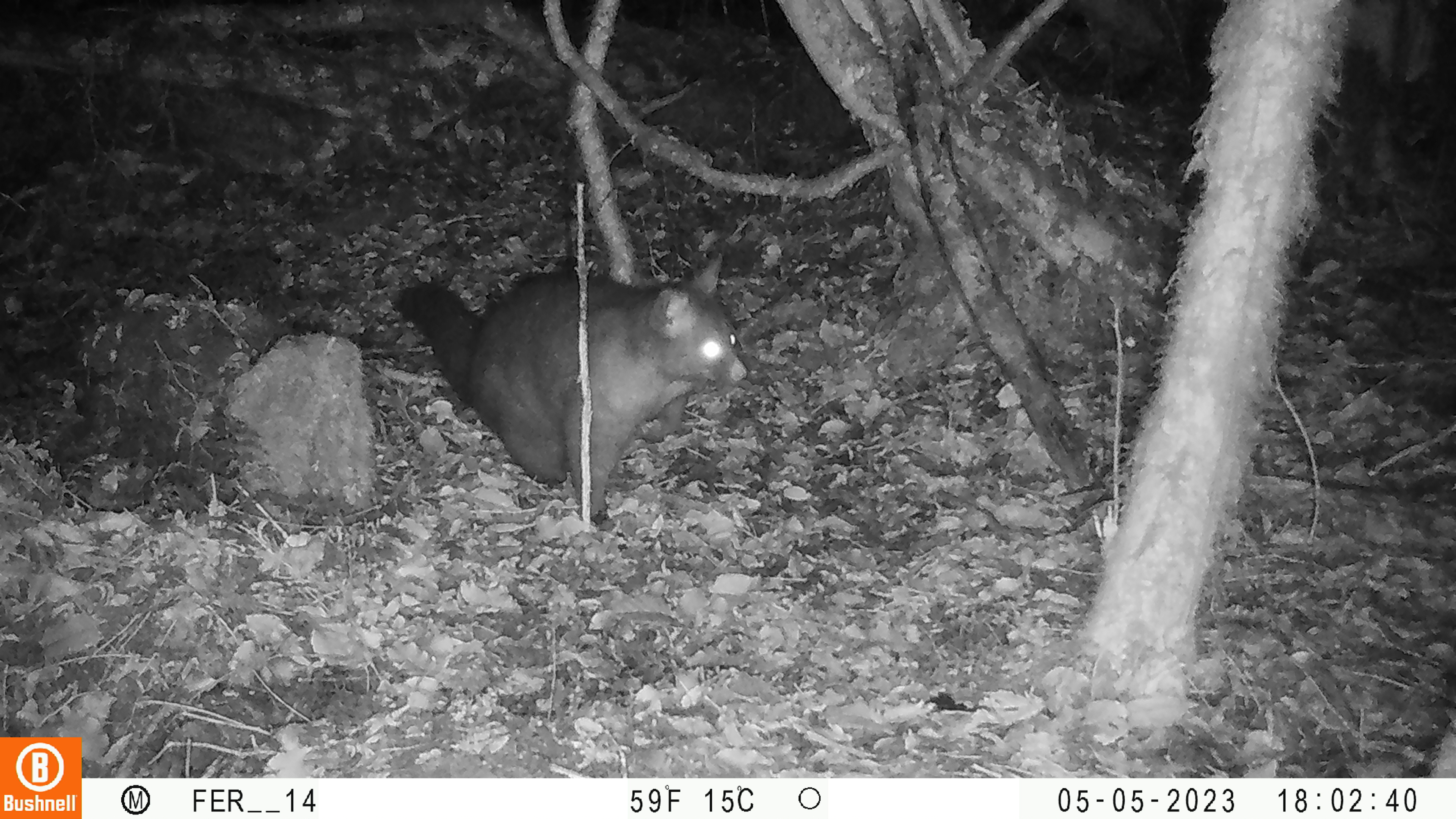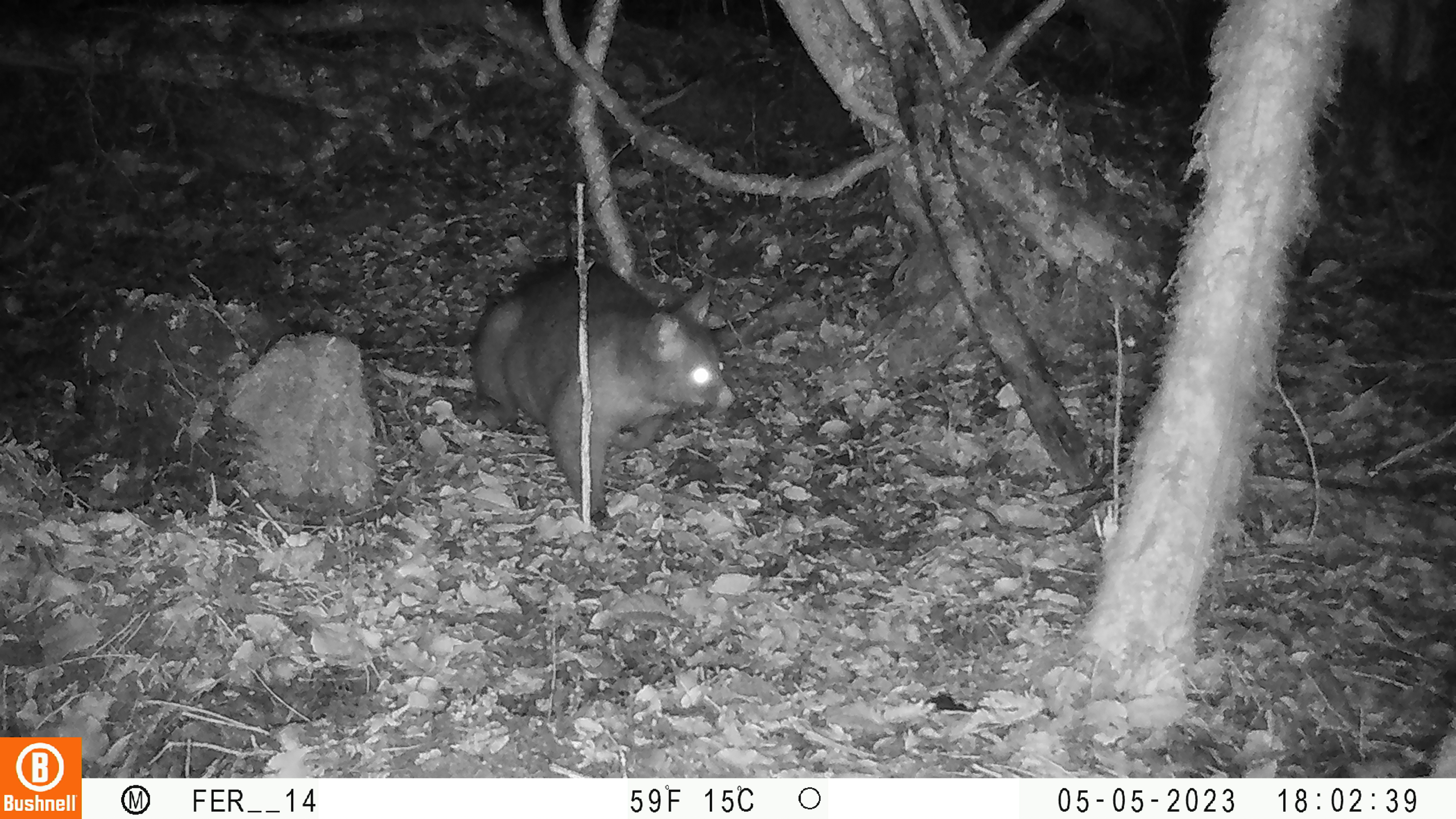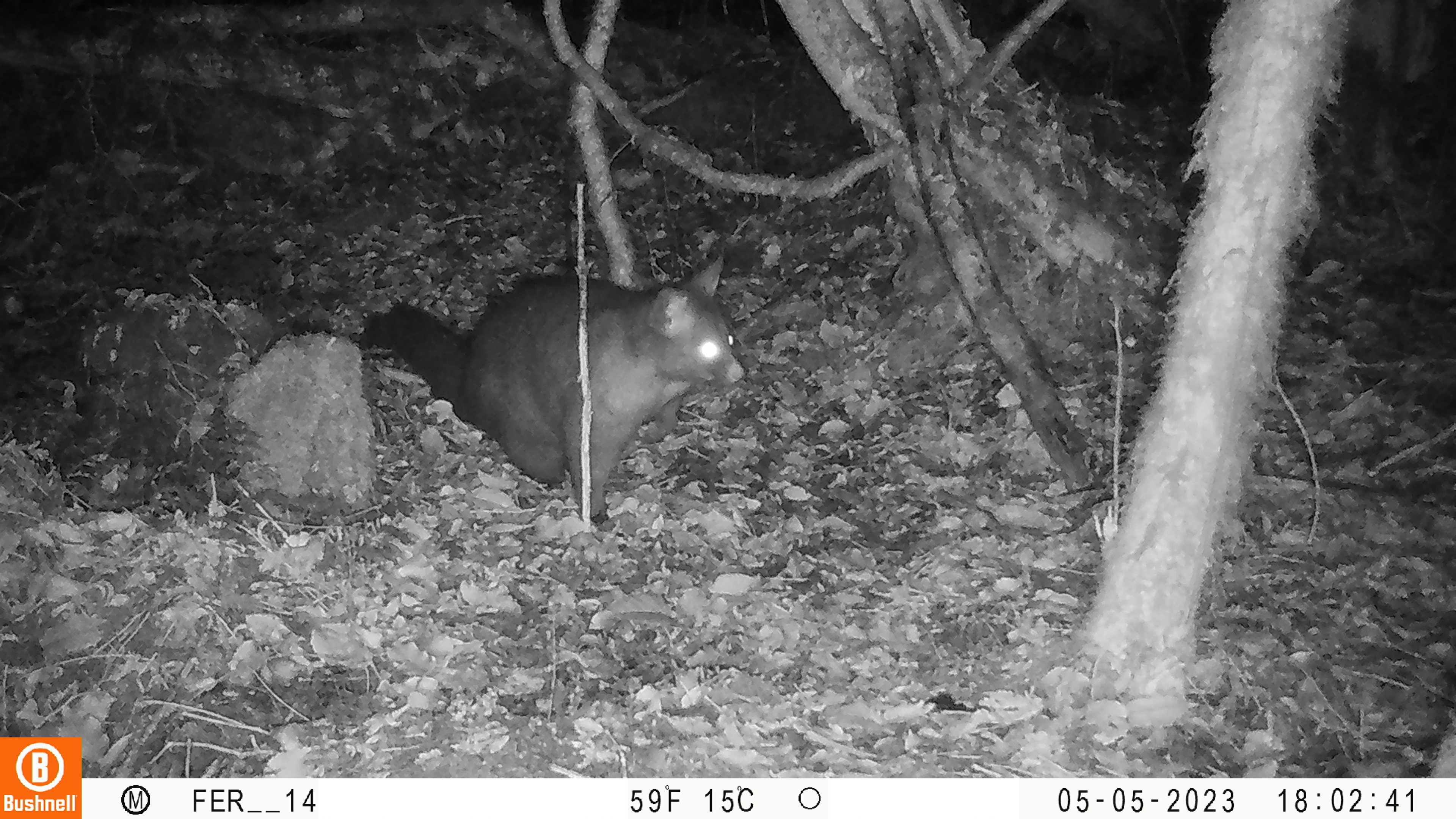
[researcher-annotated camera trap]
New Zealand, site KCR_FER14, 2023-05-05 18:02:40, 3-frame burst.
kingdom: Animalia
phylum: Chordata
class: Mammalia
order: Diprotodontia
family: Phalangeridae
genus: Trichosurus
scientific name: Trichosurus vulpecula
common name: common brushtail possum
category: possum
Possum (common brushtail possum) (Trichosurus vulpecula).